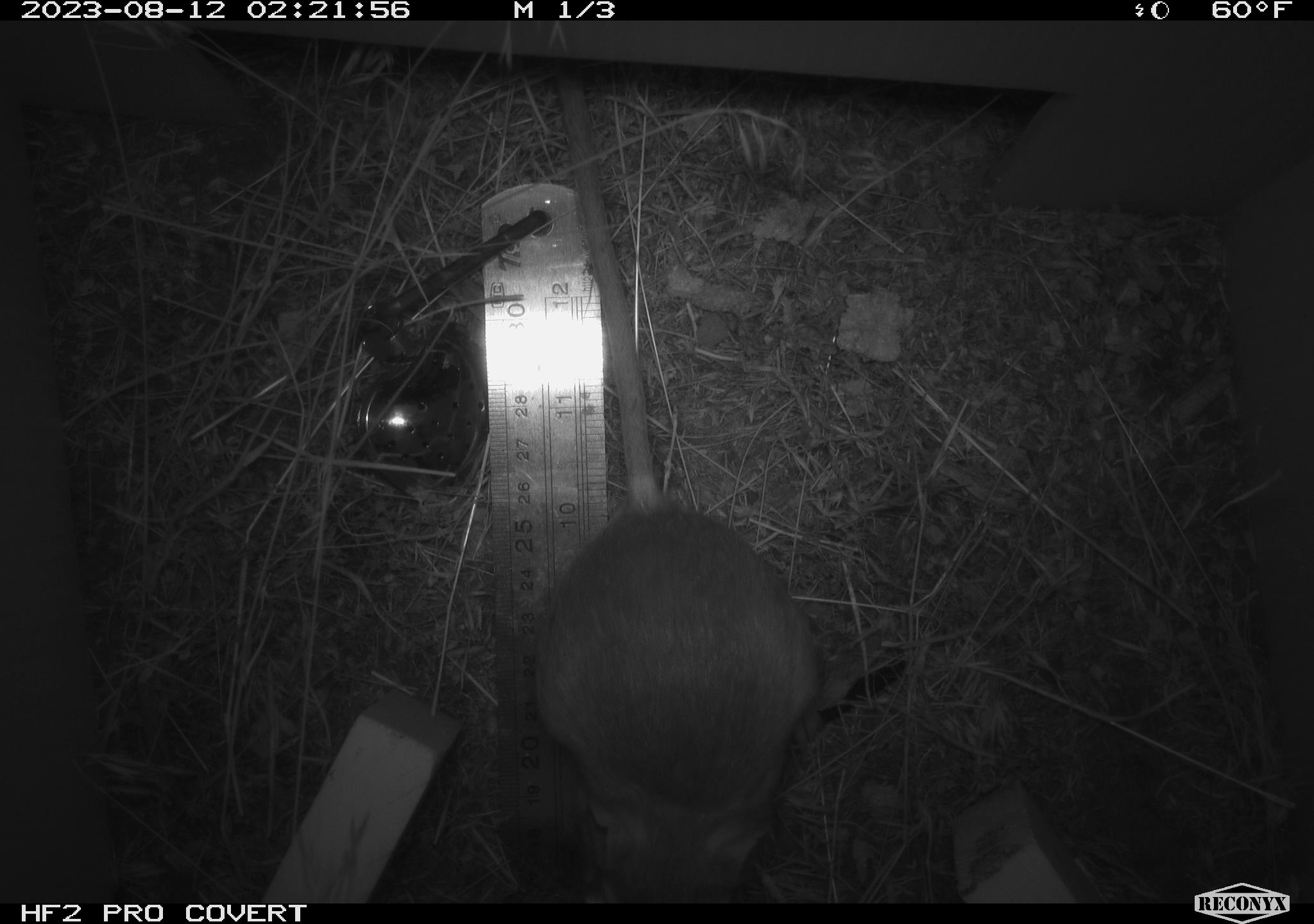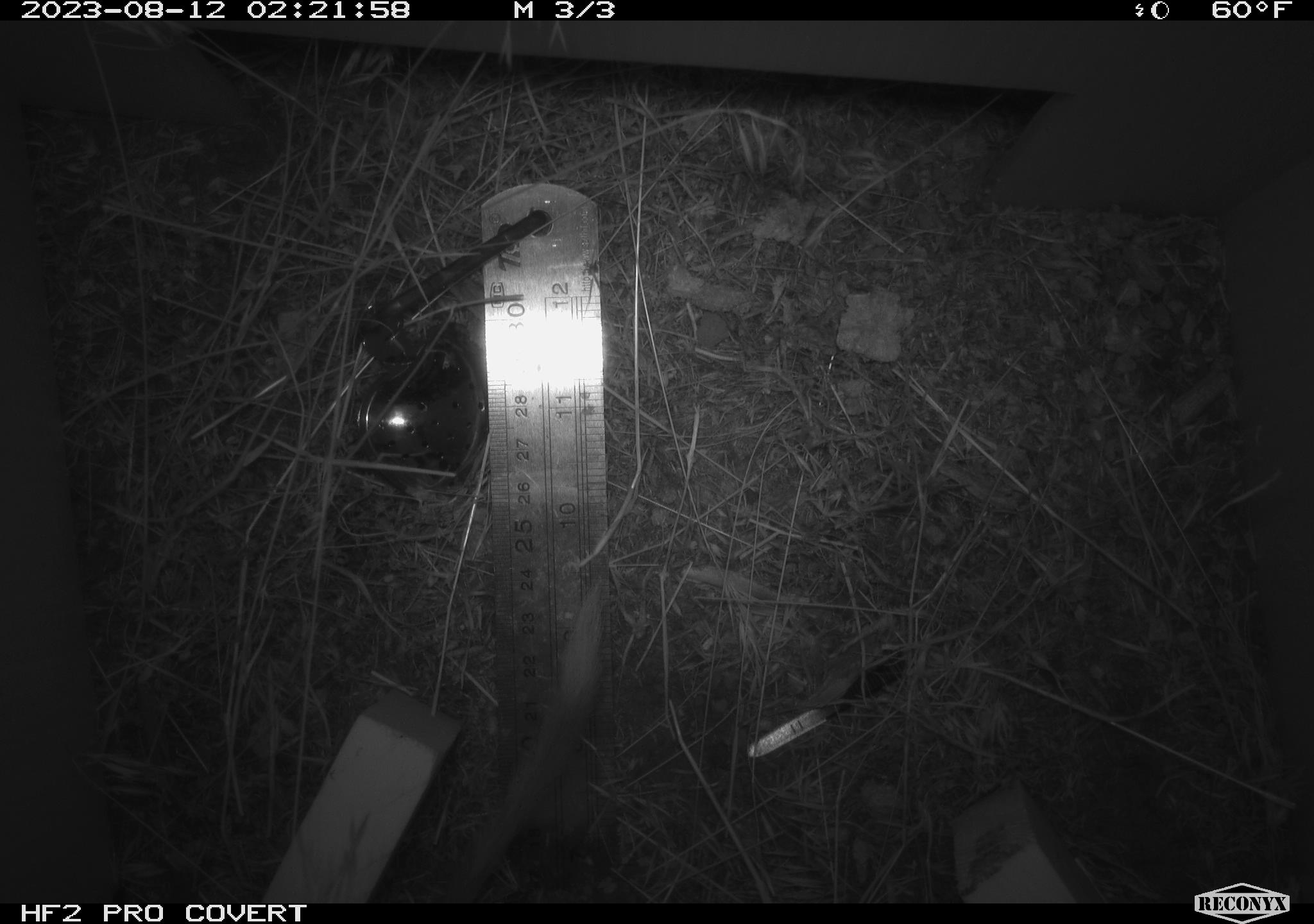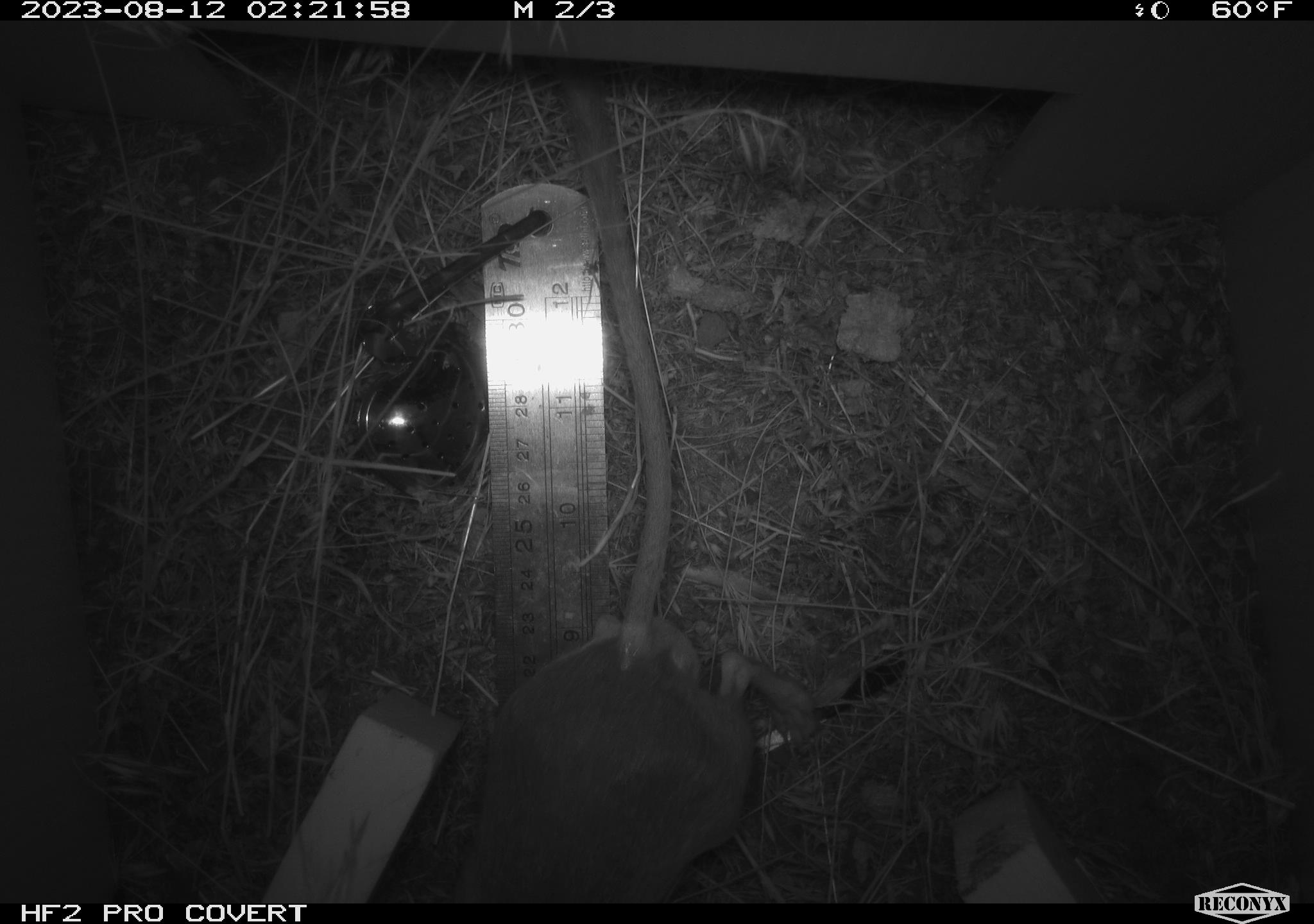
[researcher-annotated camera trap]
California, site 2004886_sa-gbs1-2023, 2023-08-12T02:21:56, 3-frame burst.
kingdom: Animalia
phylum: Chordata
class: Mammalia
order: Rodentia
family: Heteromyidae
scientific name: Heteromyidae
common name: kangaroo rats and pocket mice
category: heteromyidae family